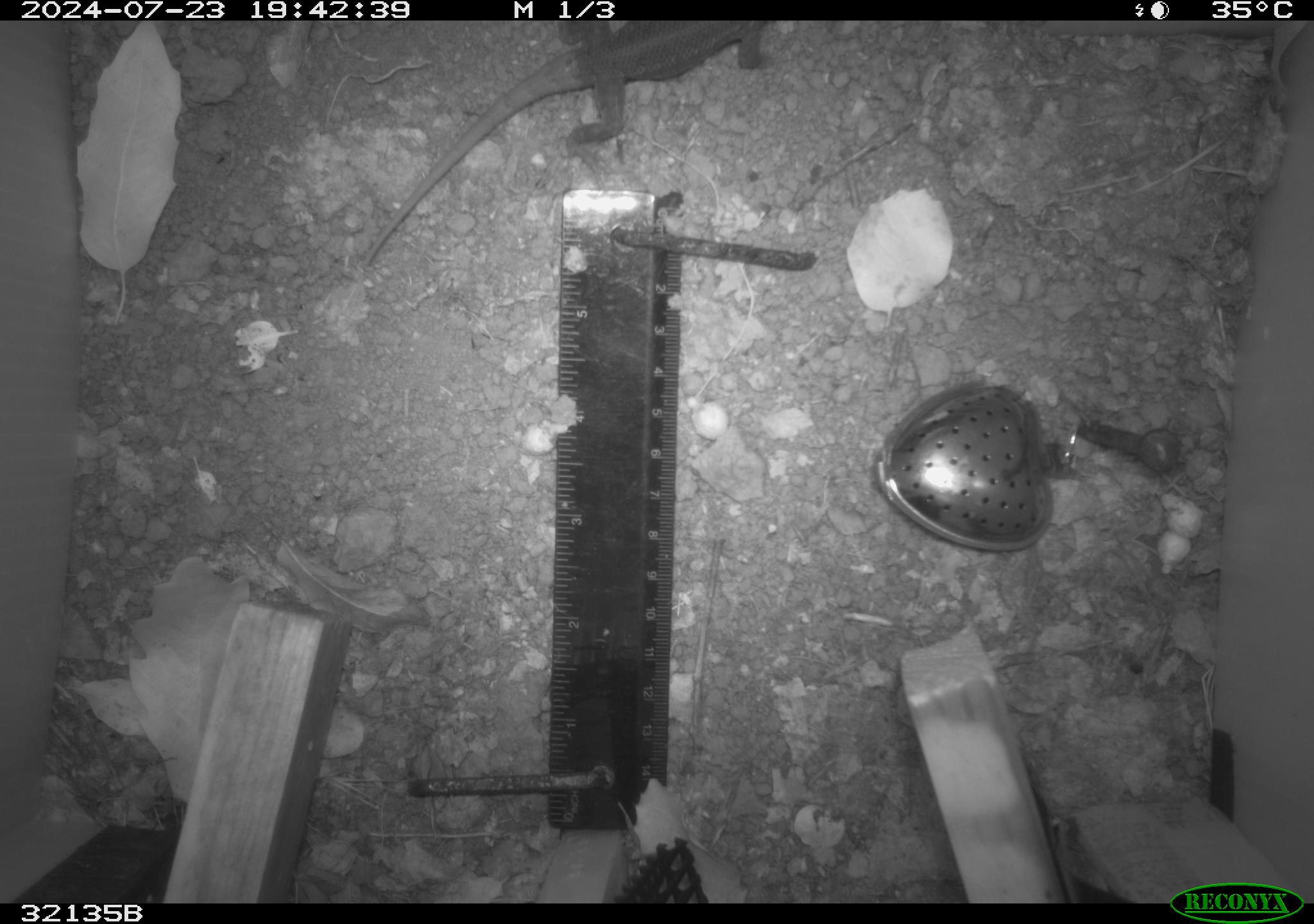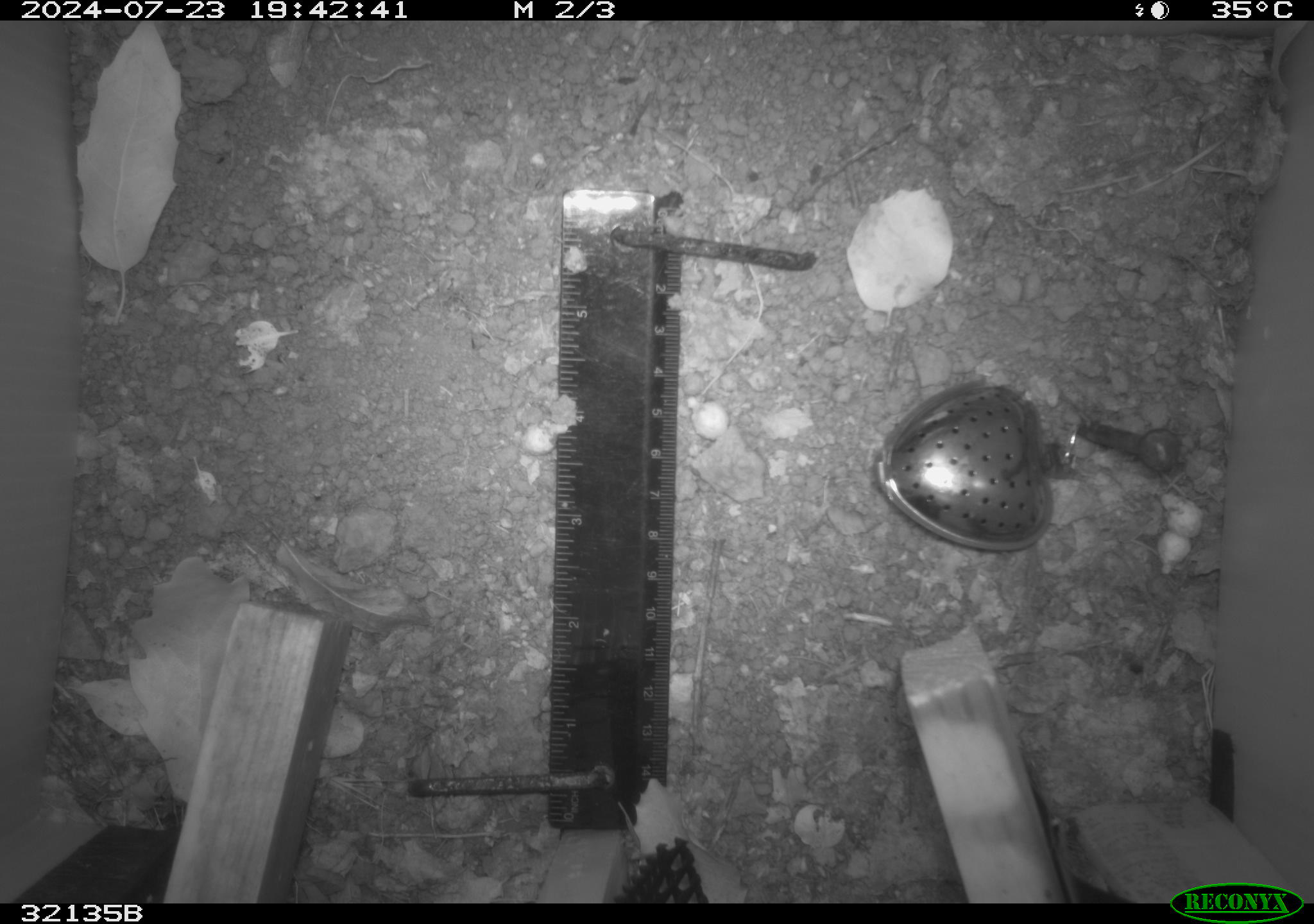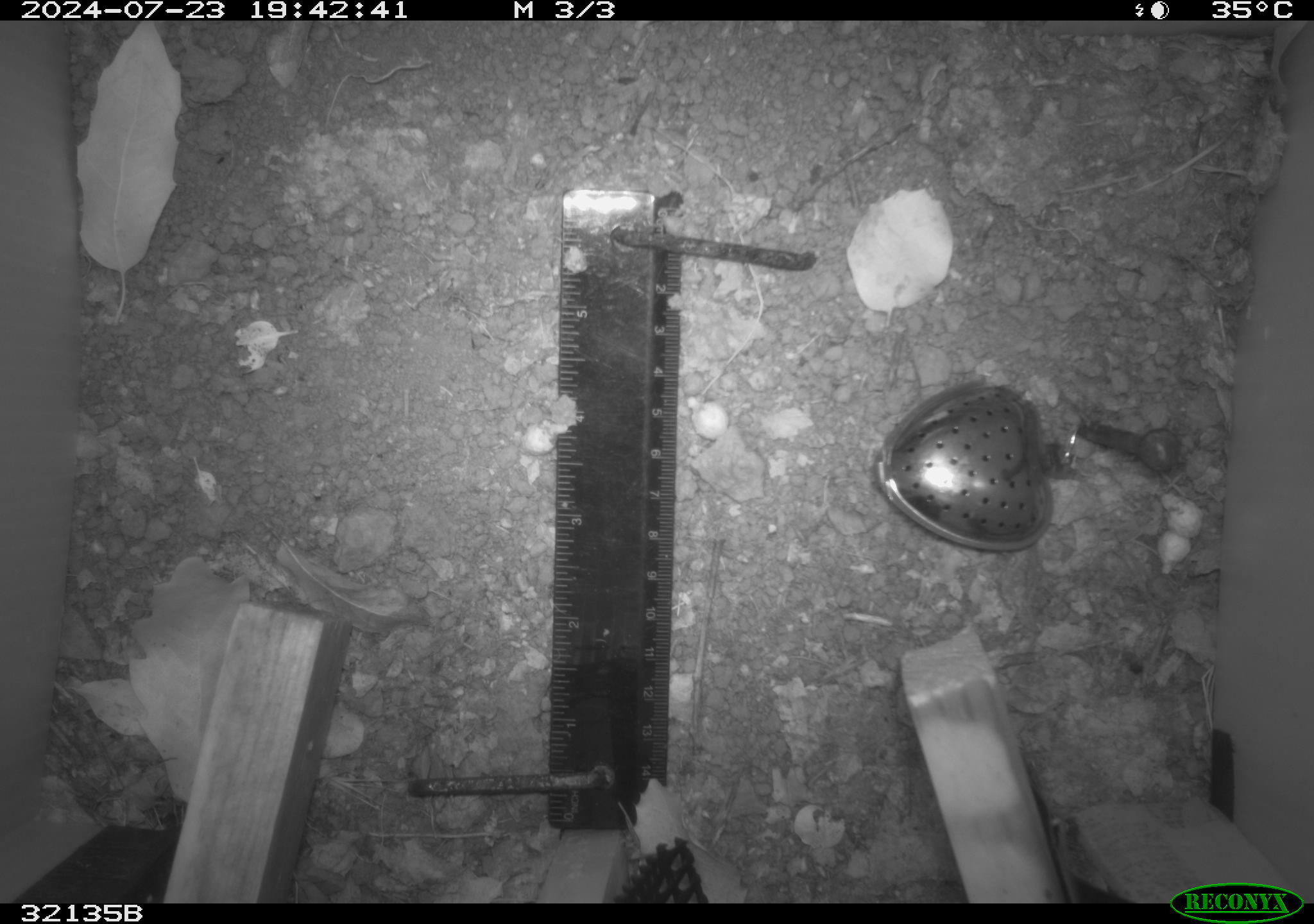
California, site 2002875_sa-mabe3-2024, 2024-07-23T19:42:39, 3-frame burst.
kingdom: Animalia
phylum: Chordata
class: Reptilia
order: Squamata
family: Phrynosomatidae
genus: Sceloporus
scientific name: Sceloporus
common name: spiny lizards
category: sceloporus species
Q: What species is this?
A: Sceloporus species (spiny lizards) (Sceloporus).